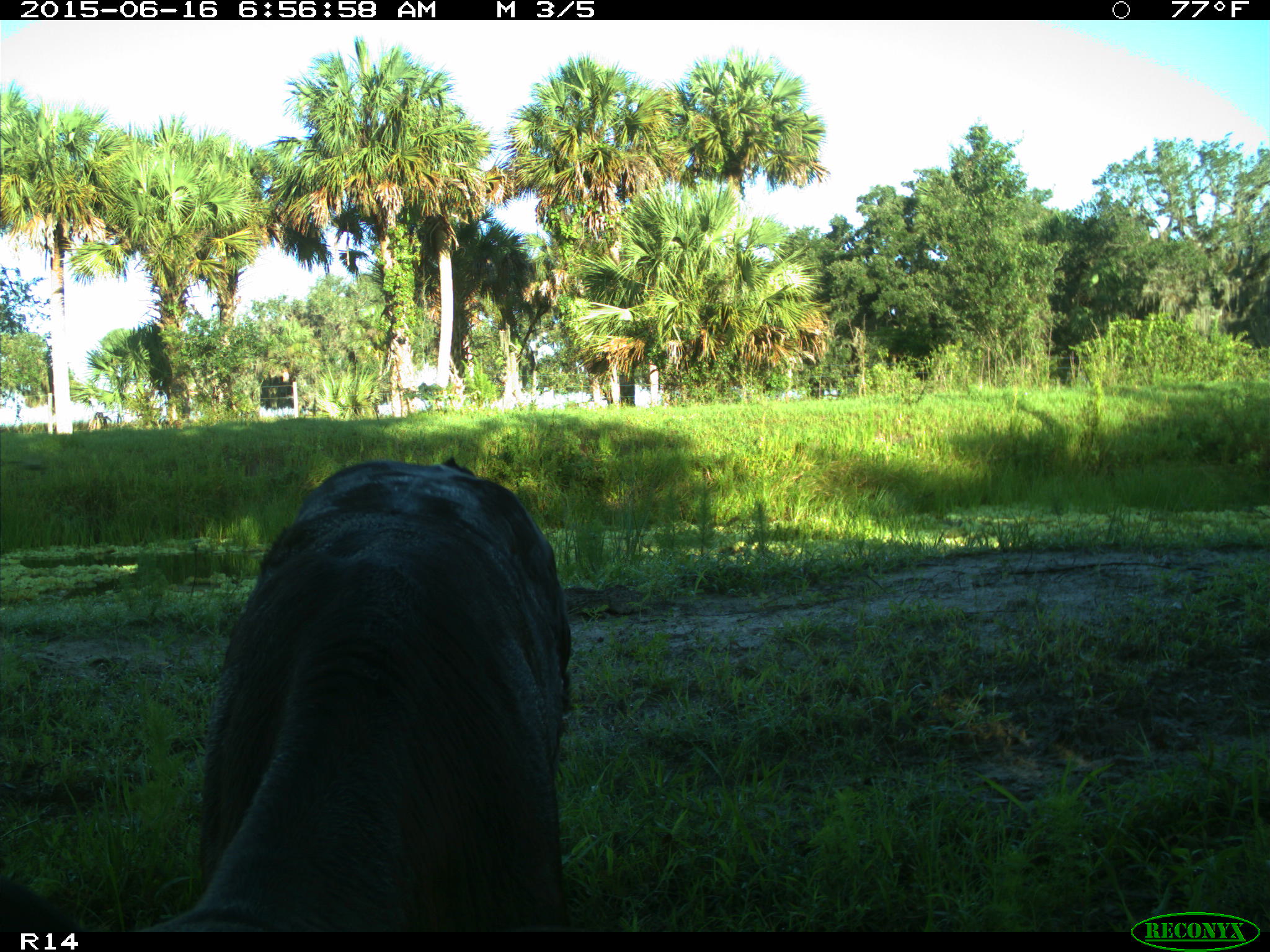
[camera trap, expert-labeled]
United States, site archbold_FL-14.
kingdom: Animalia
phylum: Chordata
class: Mammalia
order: Artiodactyla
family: Bovidae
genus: Bos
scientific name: Bos taurus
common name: domestic cow